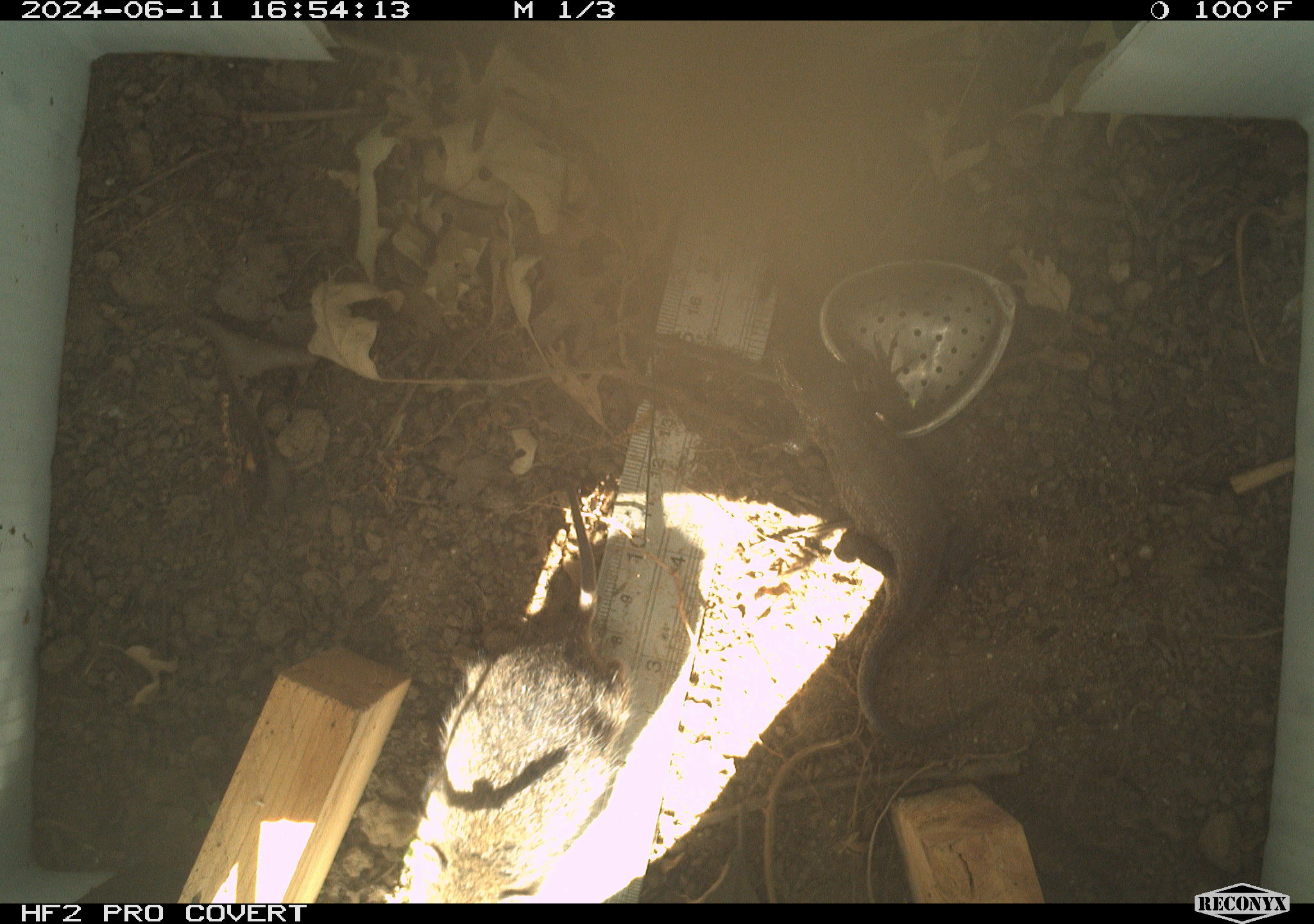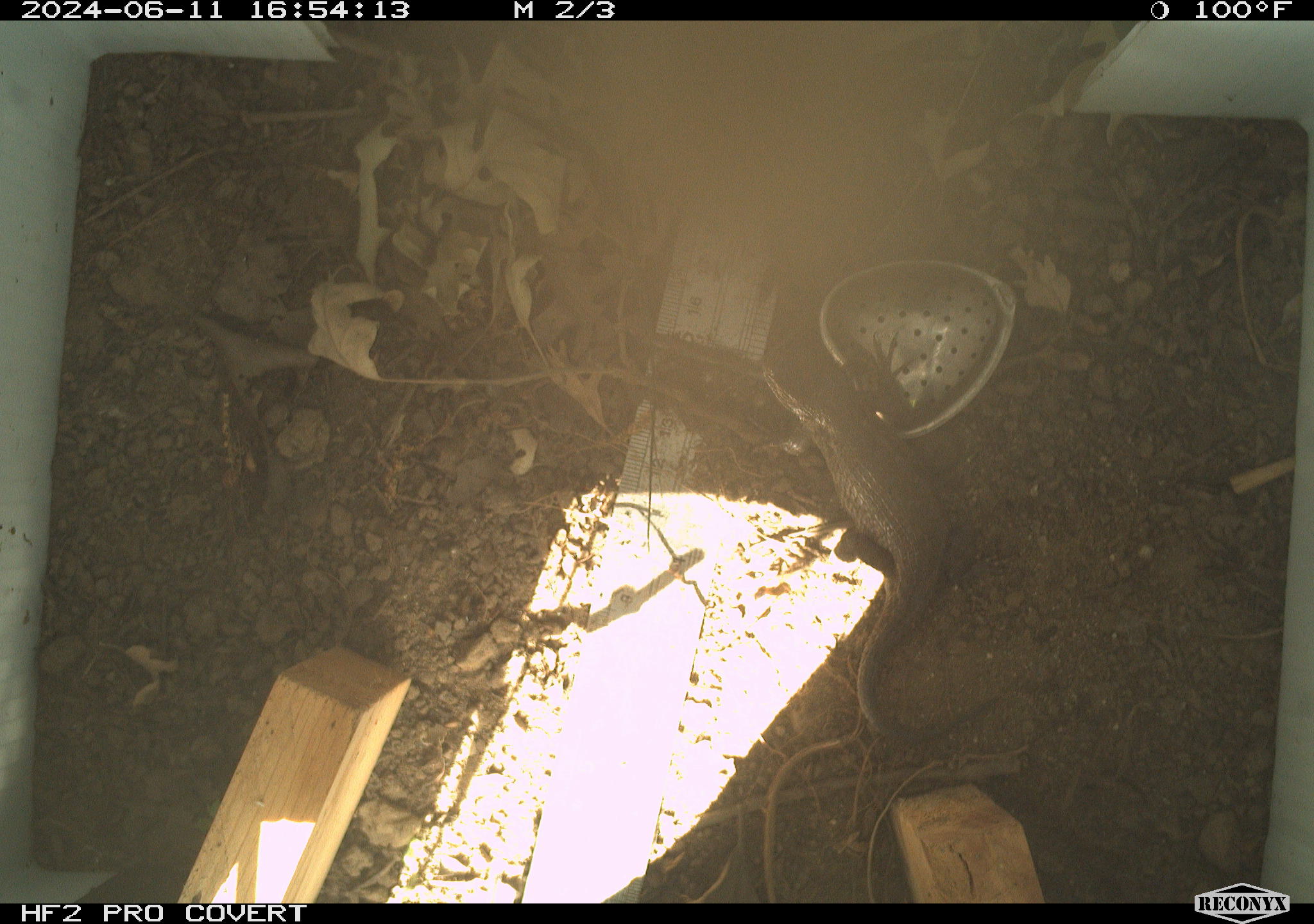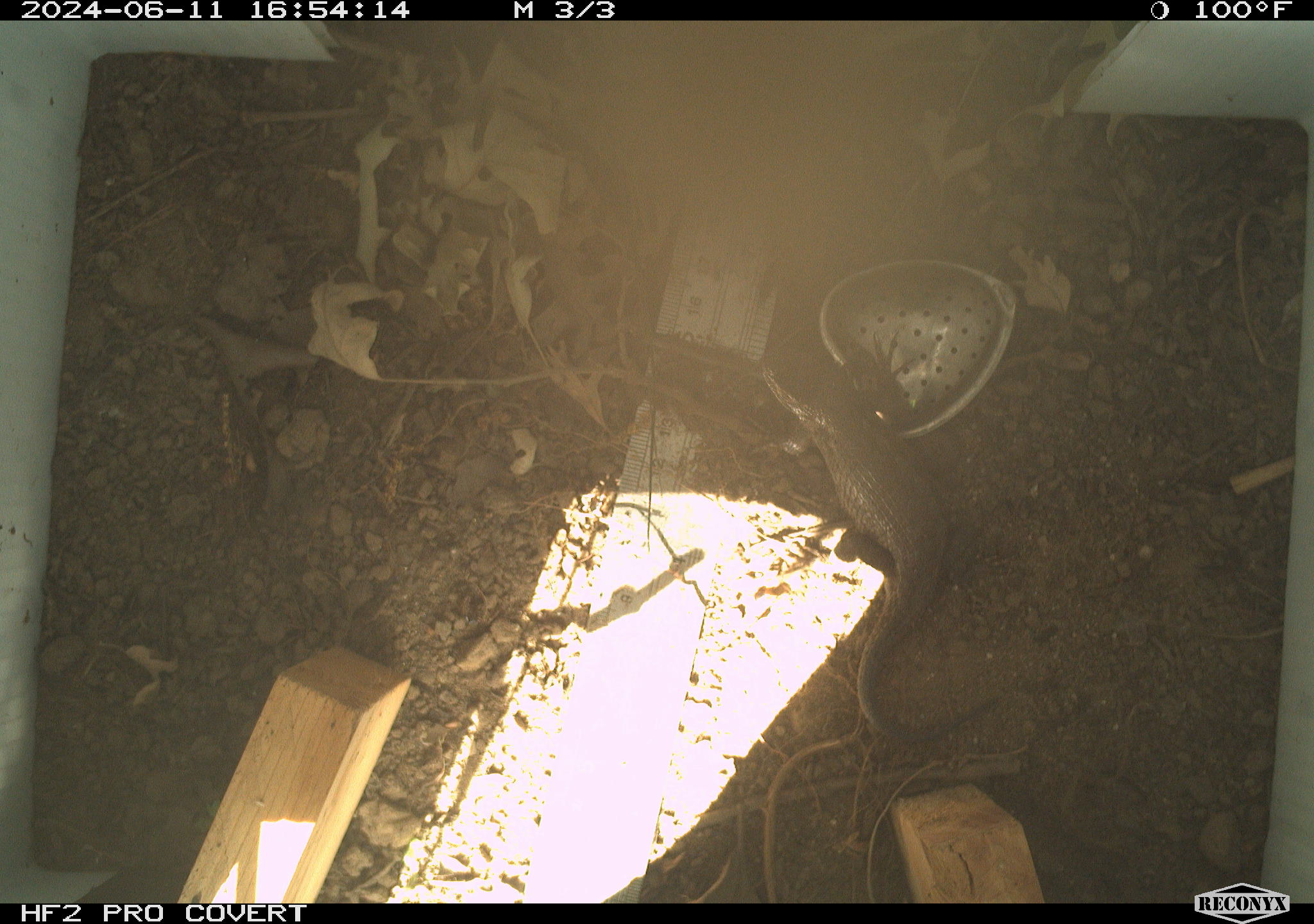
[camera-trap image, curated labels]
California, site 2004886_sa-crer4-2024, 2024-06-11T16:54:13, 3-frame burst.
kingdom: Animalia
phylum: Chordata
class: Mammalia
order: Rodentia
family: Cricetidae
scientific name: Arvicolinae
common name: voles, lemmings, and muskrats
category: arvicolinae subfamily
Arvicolinae subfamily (voles, lemmings, and muskrats) (Arvicolinae).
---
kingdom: Animalia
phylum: Chordata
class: Reptilia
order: Squamata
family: Phrynosomatidae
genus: Sceloporus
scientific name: Sceloporus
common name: spiny lizards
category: sceloporus species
Sceloporus species (spiny lizards) (Sceloporus).